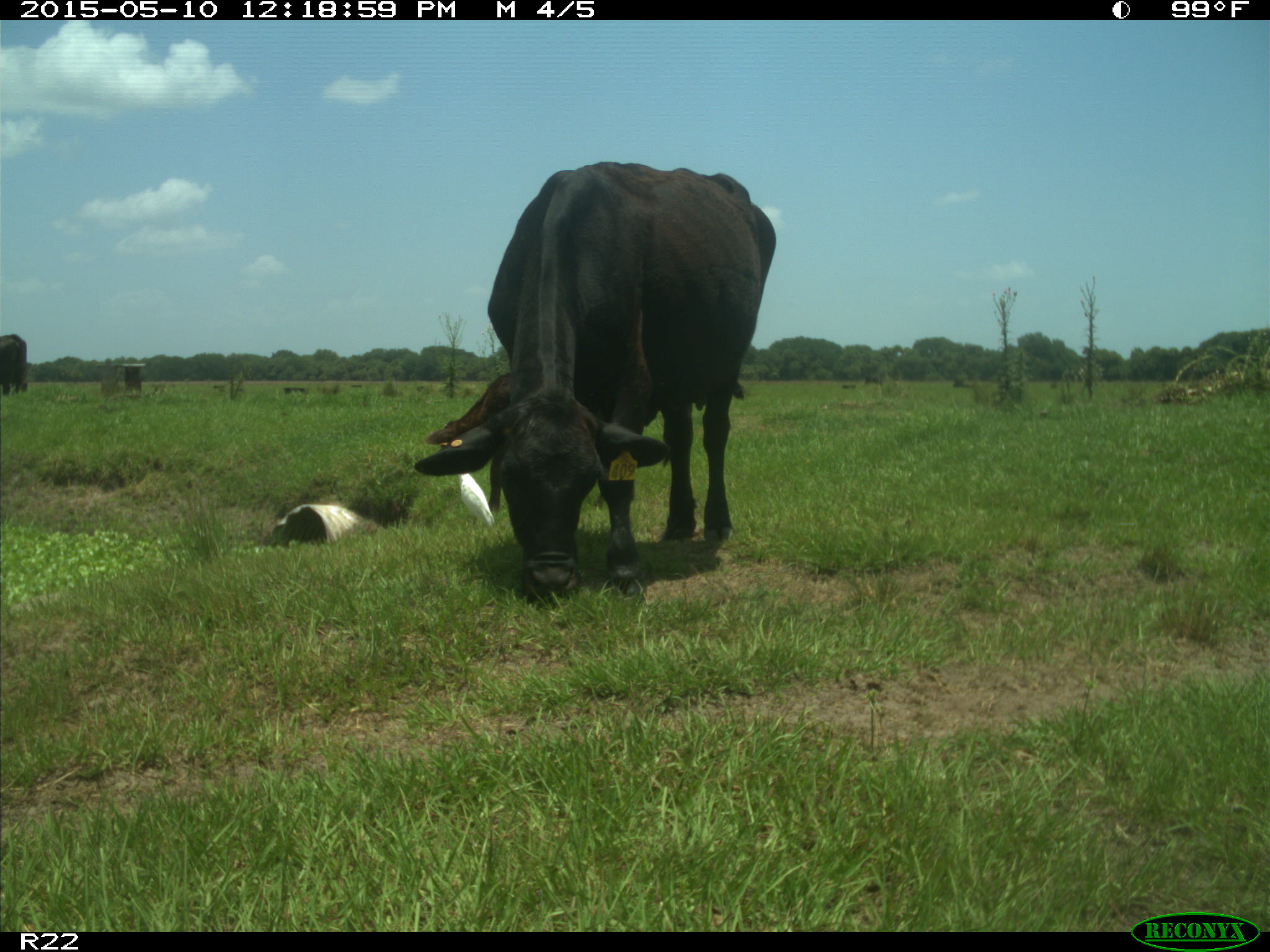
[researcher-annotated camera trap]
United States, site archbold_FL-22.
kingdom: Animalia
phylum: Chordata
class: Mammalia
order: Artiodactyla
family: Bovidae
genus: Bos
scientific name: Bos taurus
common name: domestic cow